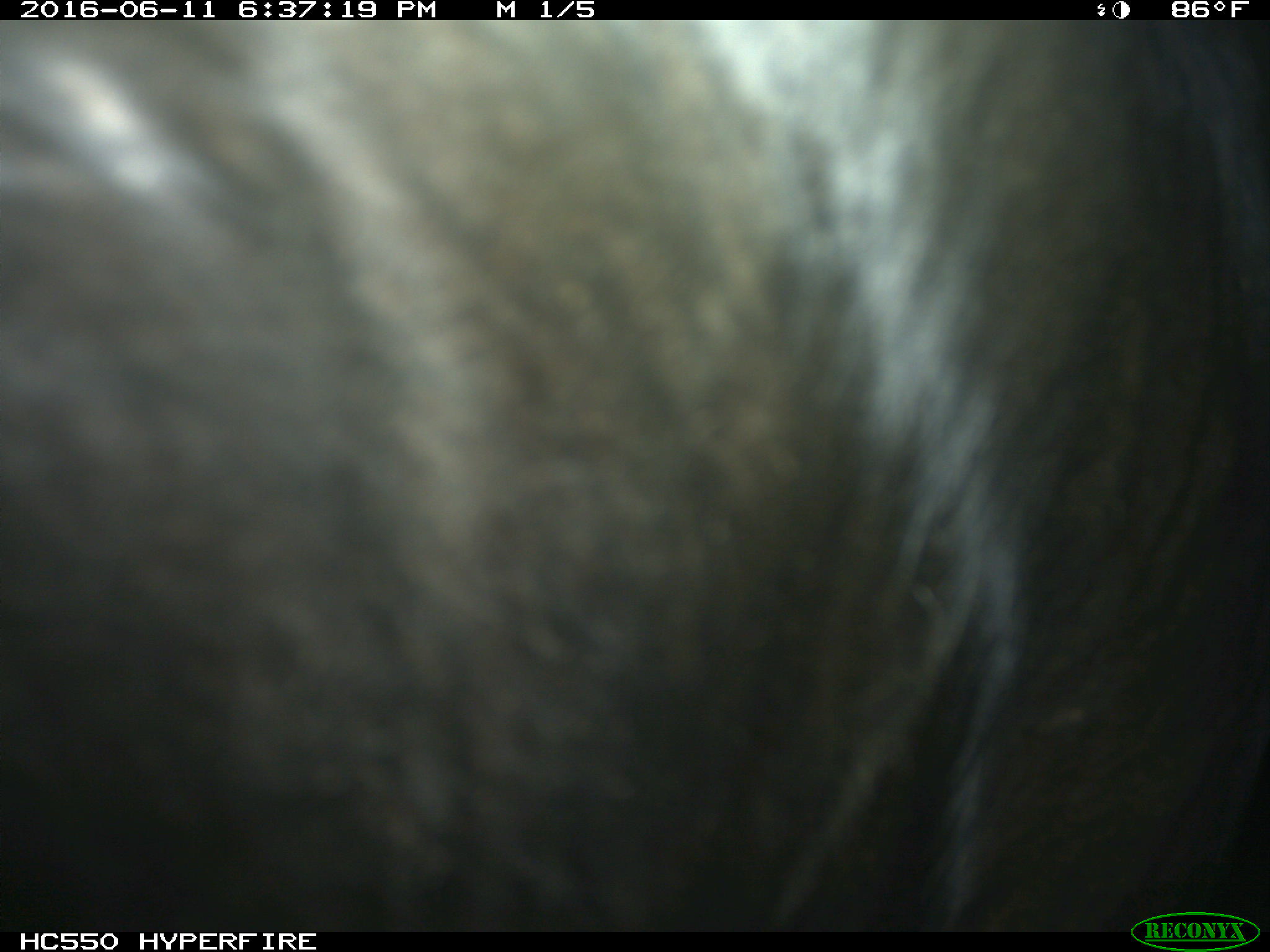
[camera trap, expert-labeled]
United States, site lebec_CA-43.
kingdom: Animalia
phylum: Chordata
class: Mammalia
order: Artiodactyla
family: Bovidae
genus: Bos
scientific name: Bos taurus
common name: domestic cow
Bos taurus (domestic cow).